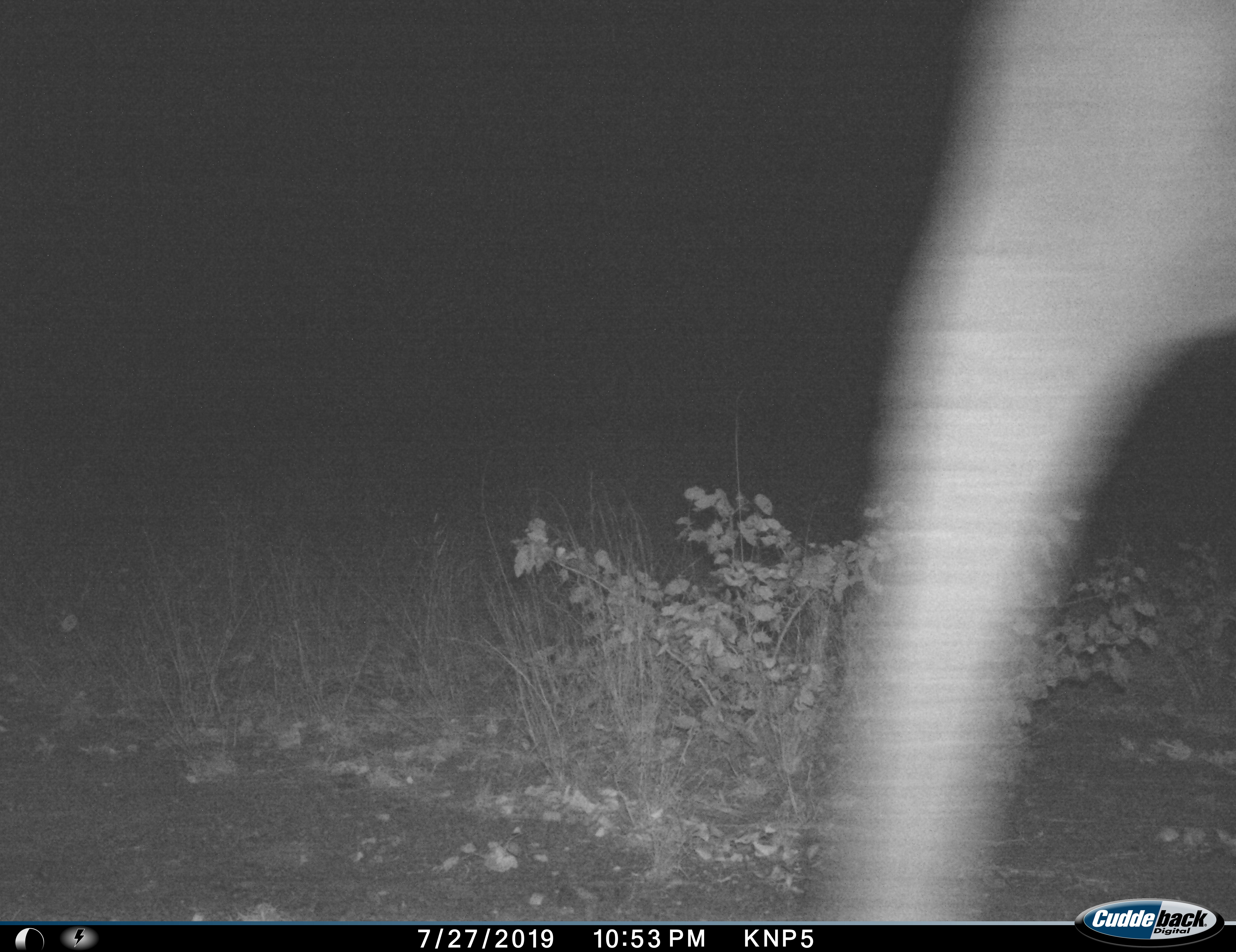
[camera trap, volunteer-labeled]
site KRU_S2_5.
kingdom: Animalia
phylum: Chordata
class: Mammalia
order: Proboscidea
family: Elephantidae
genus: Loxodonta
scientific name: Loxodonta africana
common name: african bush elephant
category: elephant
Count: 1.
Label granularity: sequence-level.